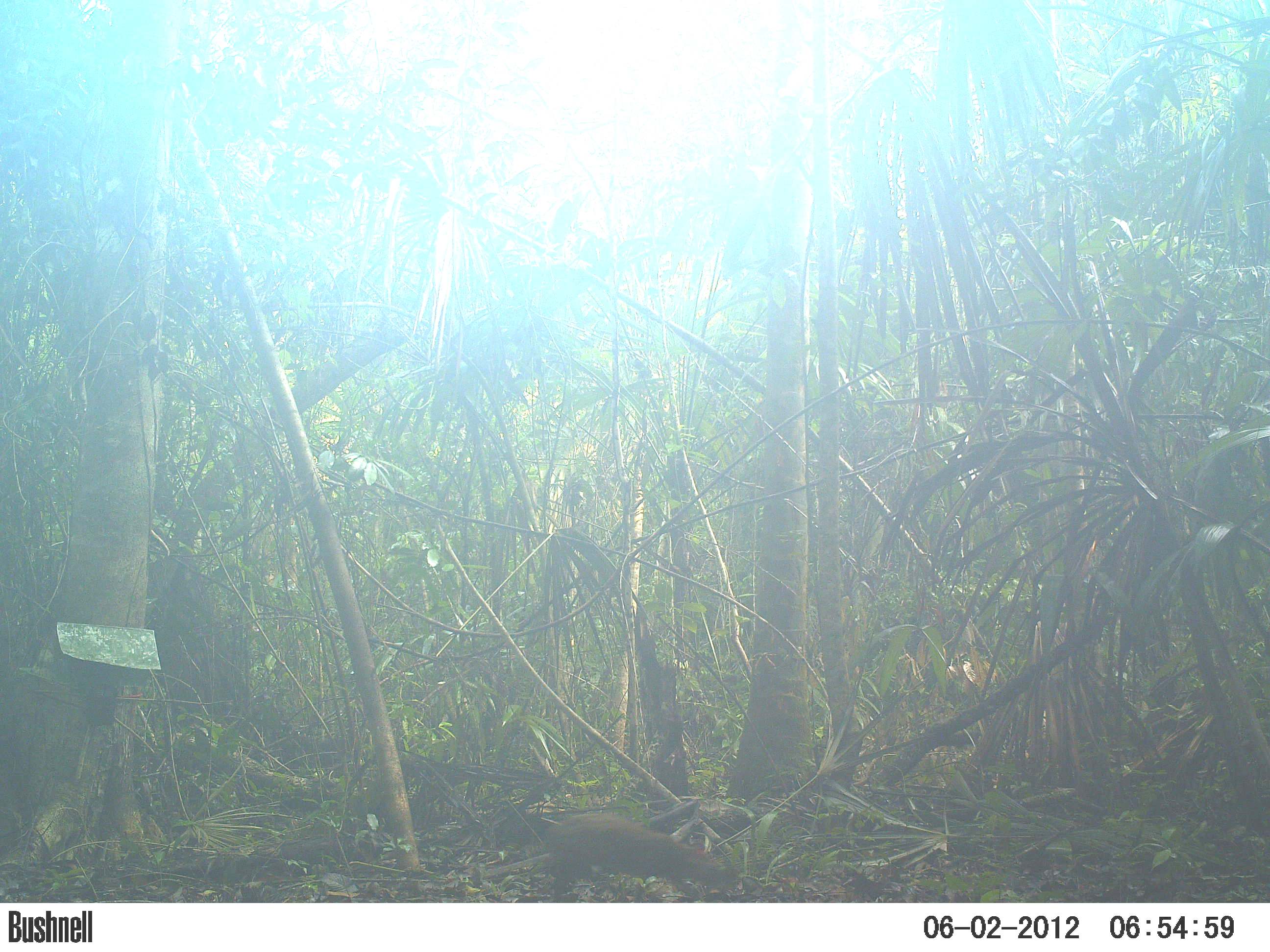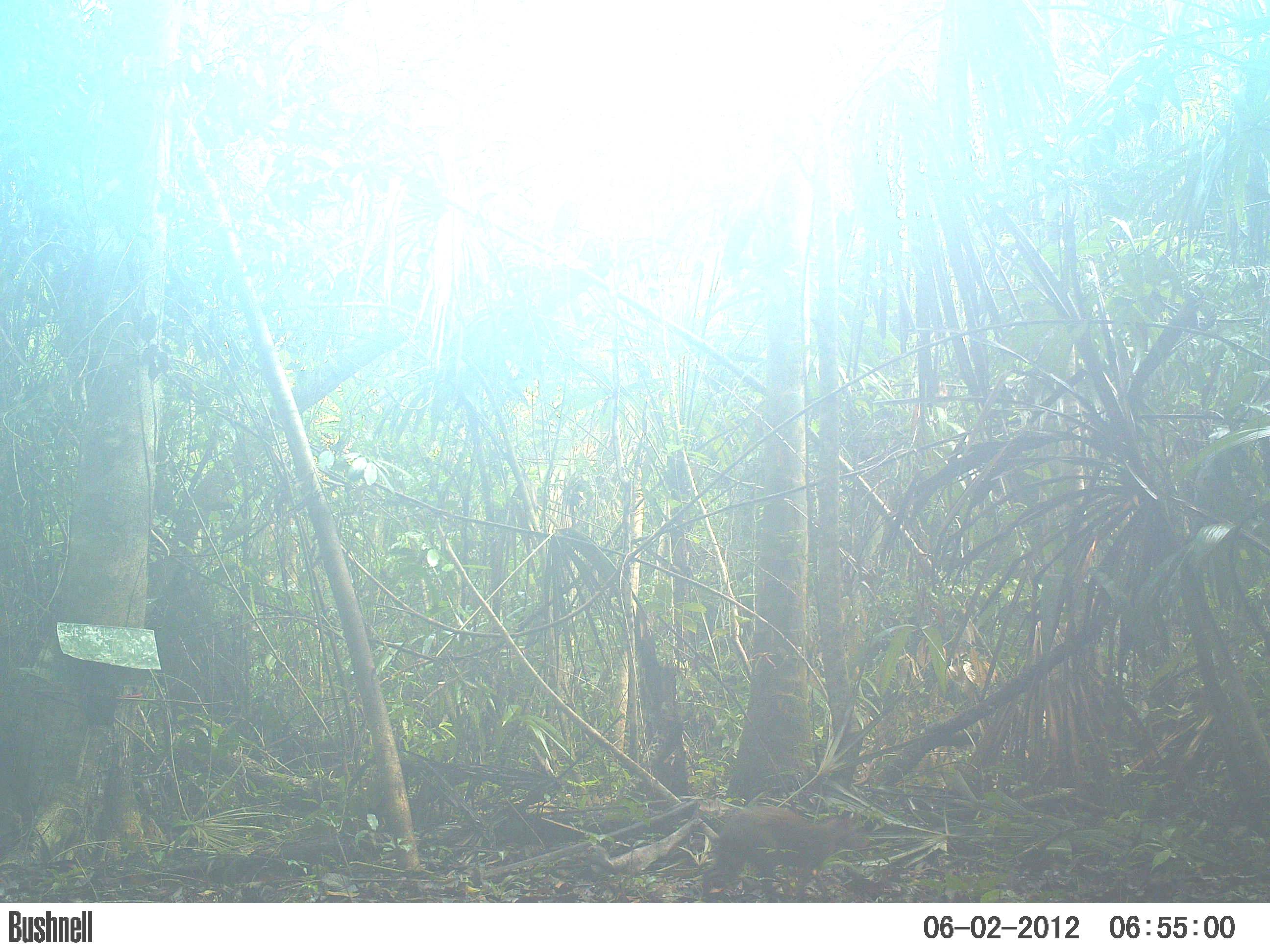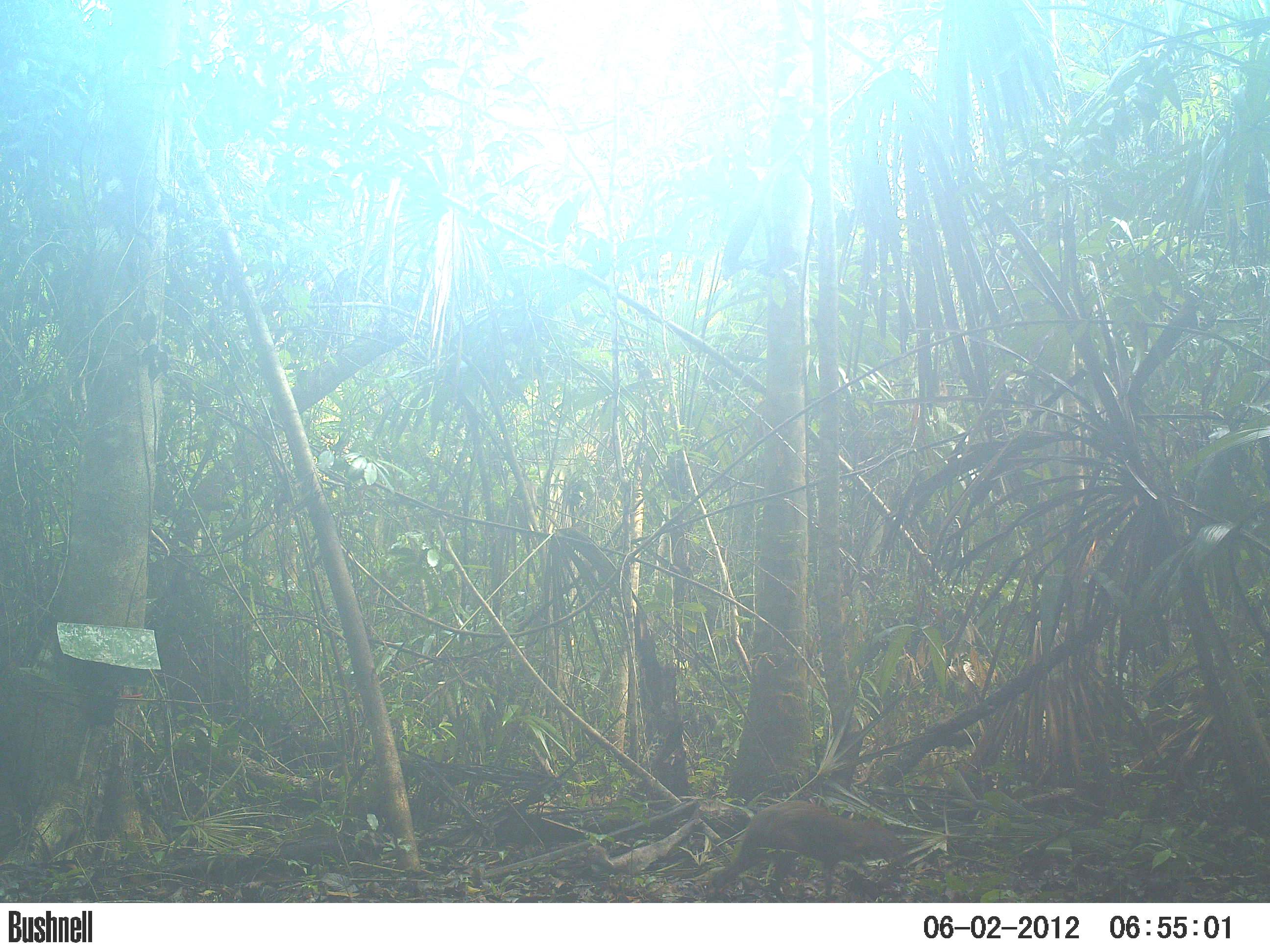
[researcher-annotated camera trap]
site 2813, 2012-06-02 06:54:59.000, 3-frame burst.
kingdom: Animalia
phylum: Chordata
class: Mammalia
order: Rodentia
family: Dasyproctidae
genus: Dasyprocta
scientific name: Dasyprocta punctata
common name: central american agouti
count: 1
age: adult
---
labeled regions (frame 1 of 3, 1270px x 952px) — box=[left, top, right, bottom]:
dasyprocta punctata: box=[540, 812, 736, 903]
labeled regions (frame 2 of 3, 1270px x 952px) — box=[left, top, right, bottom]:
dasyprocta punctata: box=[698, 806, 880, 902]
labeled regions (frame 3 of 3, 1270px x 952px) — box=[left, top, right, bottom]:
dasyprocta punctata: box=[704, 799, 910, 902]